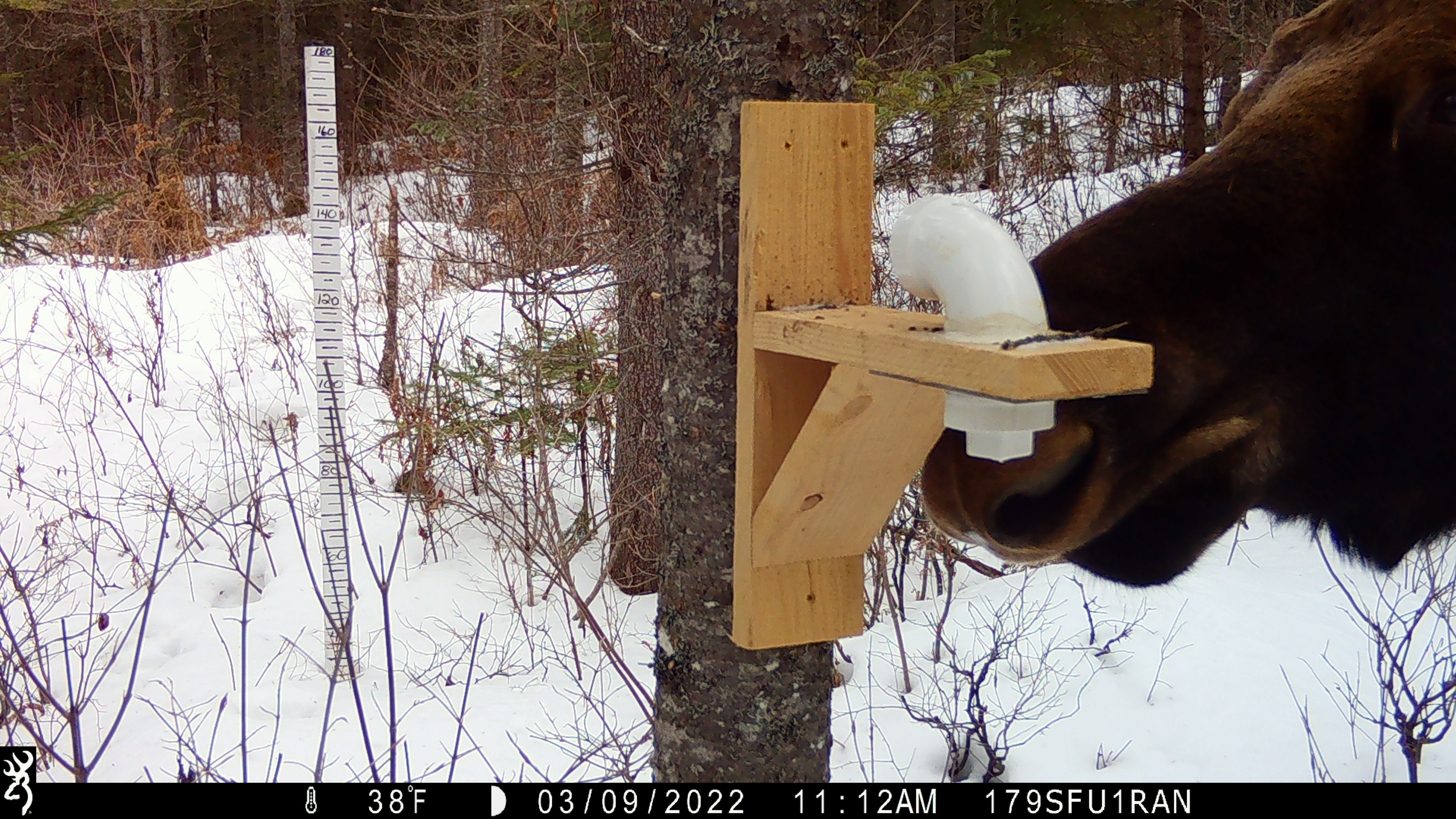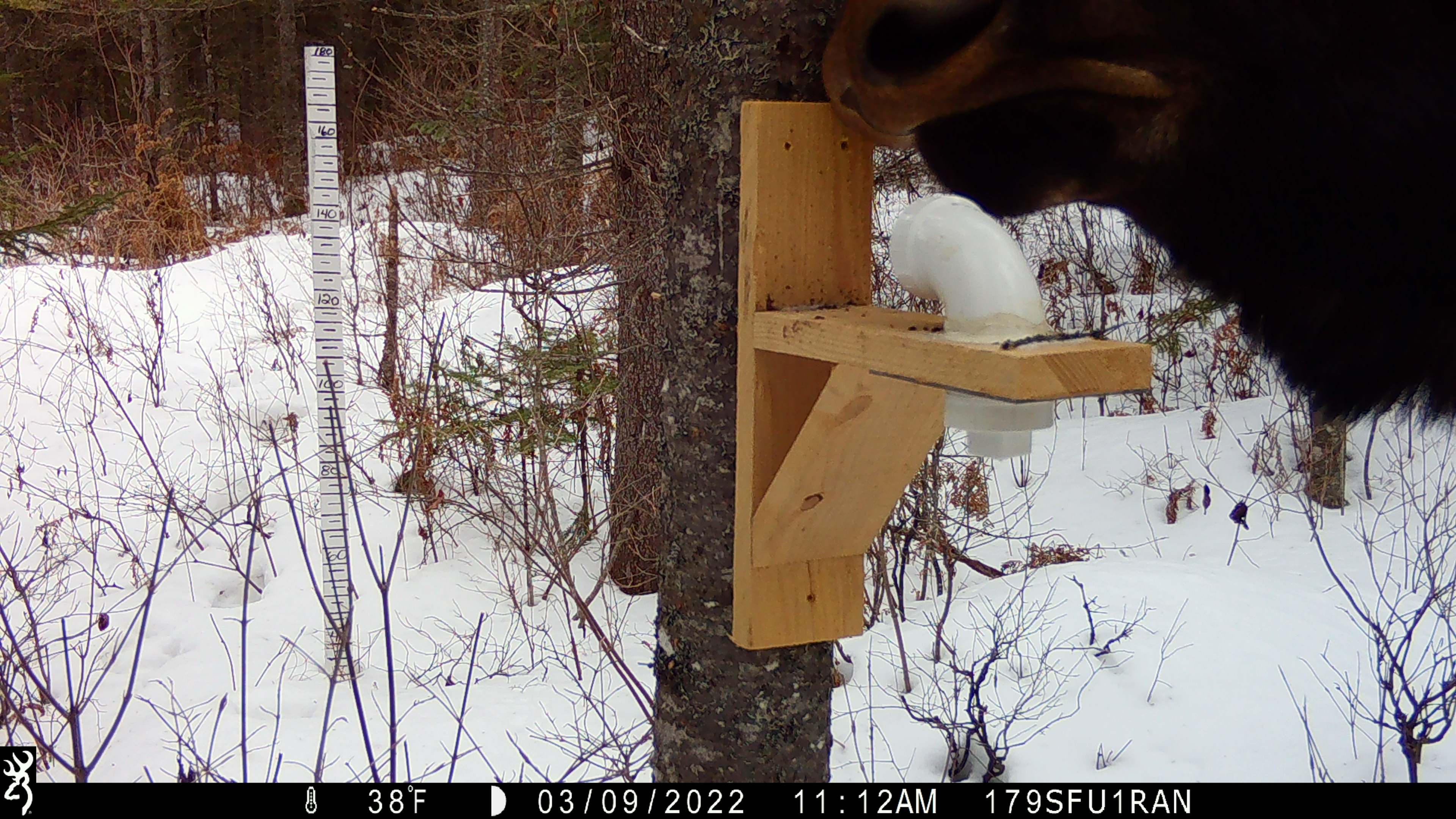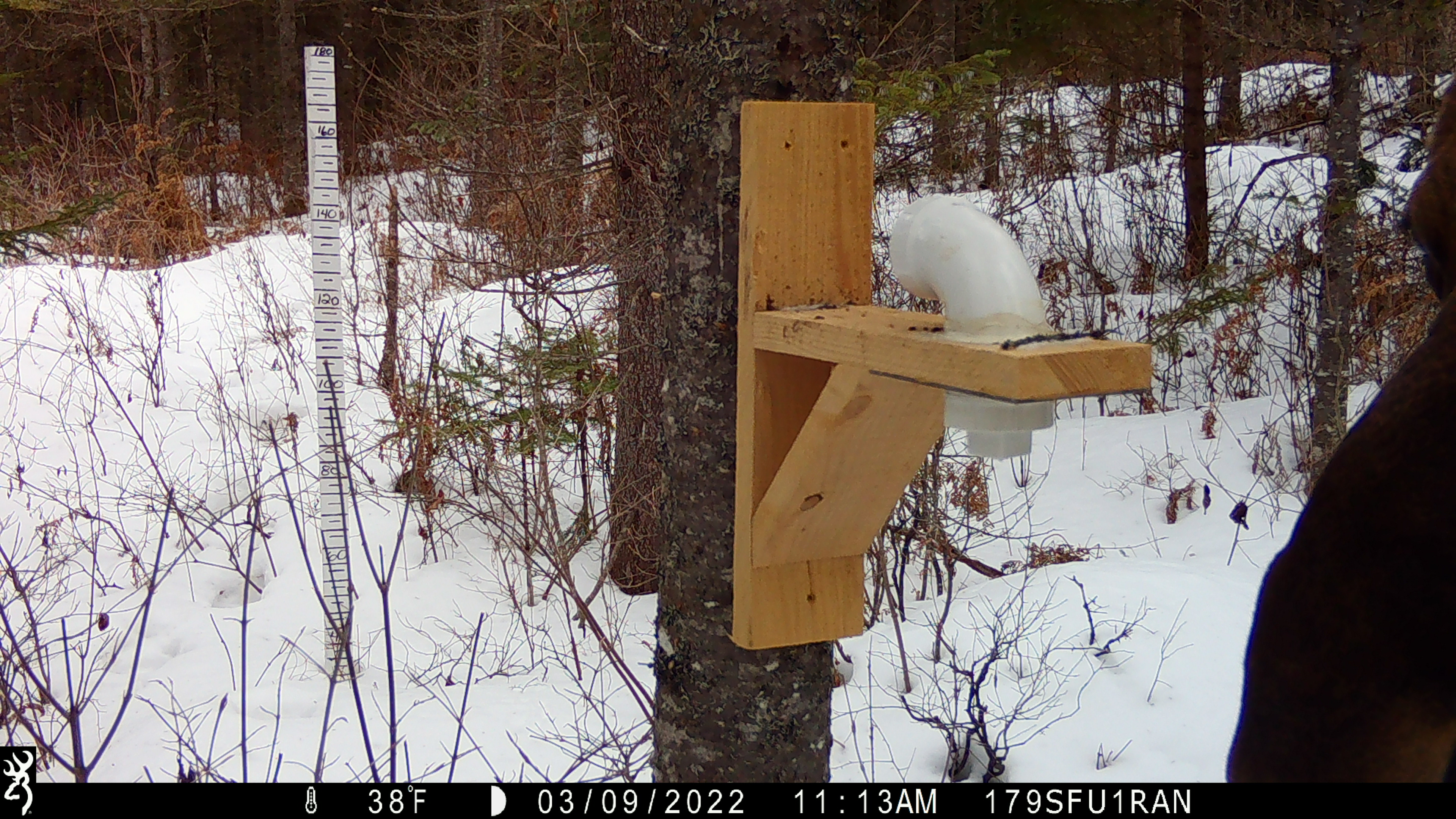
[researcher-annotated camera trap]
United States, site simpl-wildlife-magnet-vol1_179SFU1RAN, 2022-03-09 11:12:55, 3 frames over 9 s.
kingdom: Animalia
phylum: Chordata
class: Mammalia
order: Artiodactyla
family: Cervidae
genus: Alces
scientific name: Alces alces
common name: moose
Moose (Alces alces).